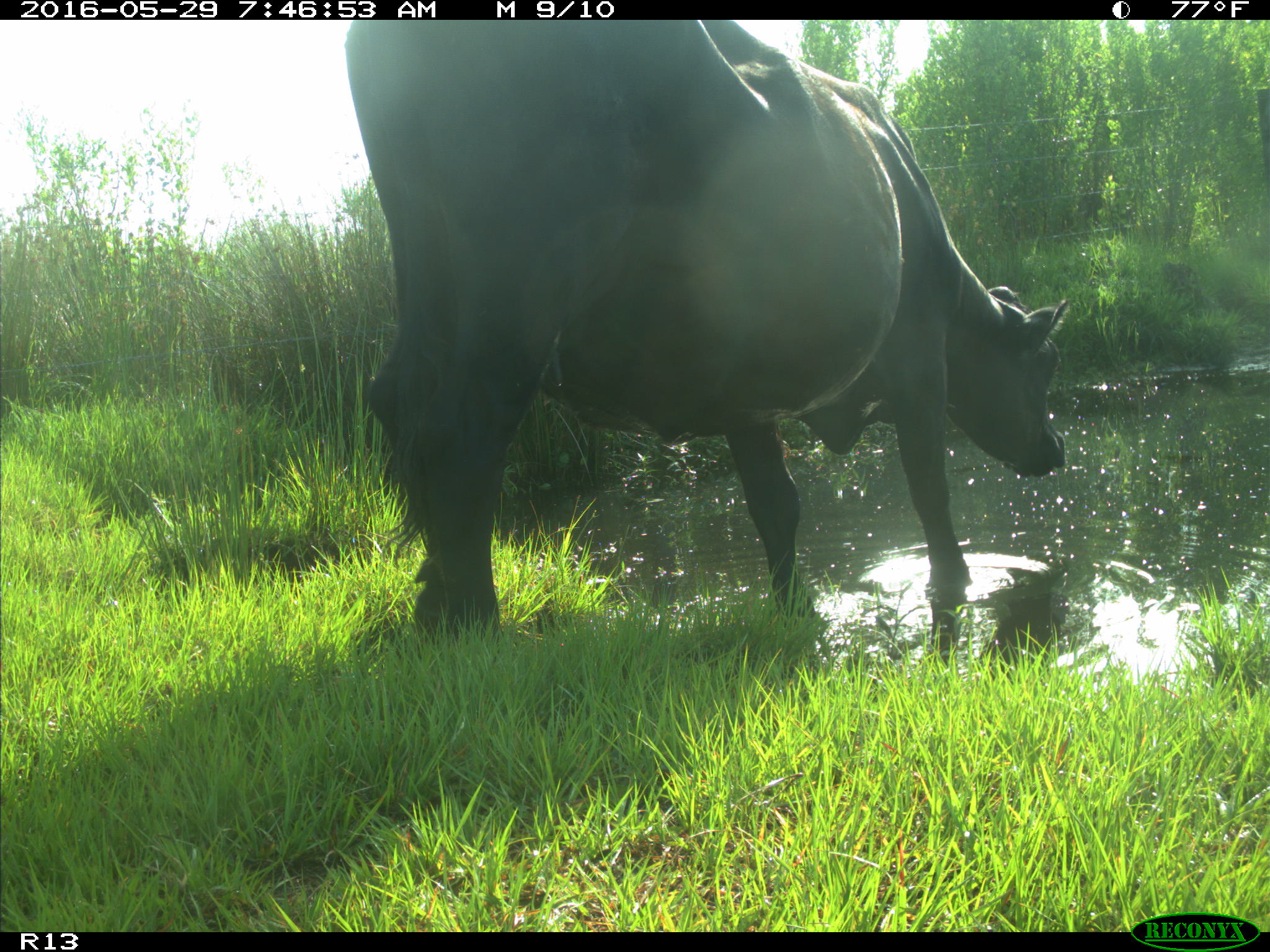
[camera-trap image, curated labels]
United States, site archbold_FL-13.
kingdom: Animalia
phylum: Chordata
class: Mammalia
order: Artiodactyla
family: Bovidae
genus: Bos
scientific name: Bos taurus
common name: domestic cow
Bos taurus (domestic cow).